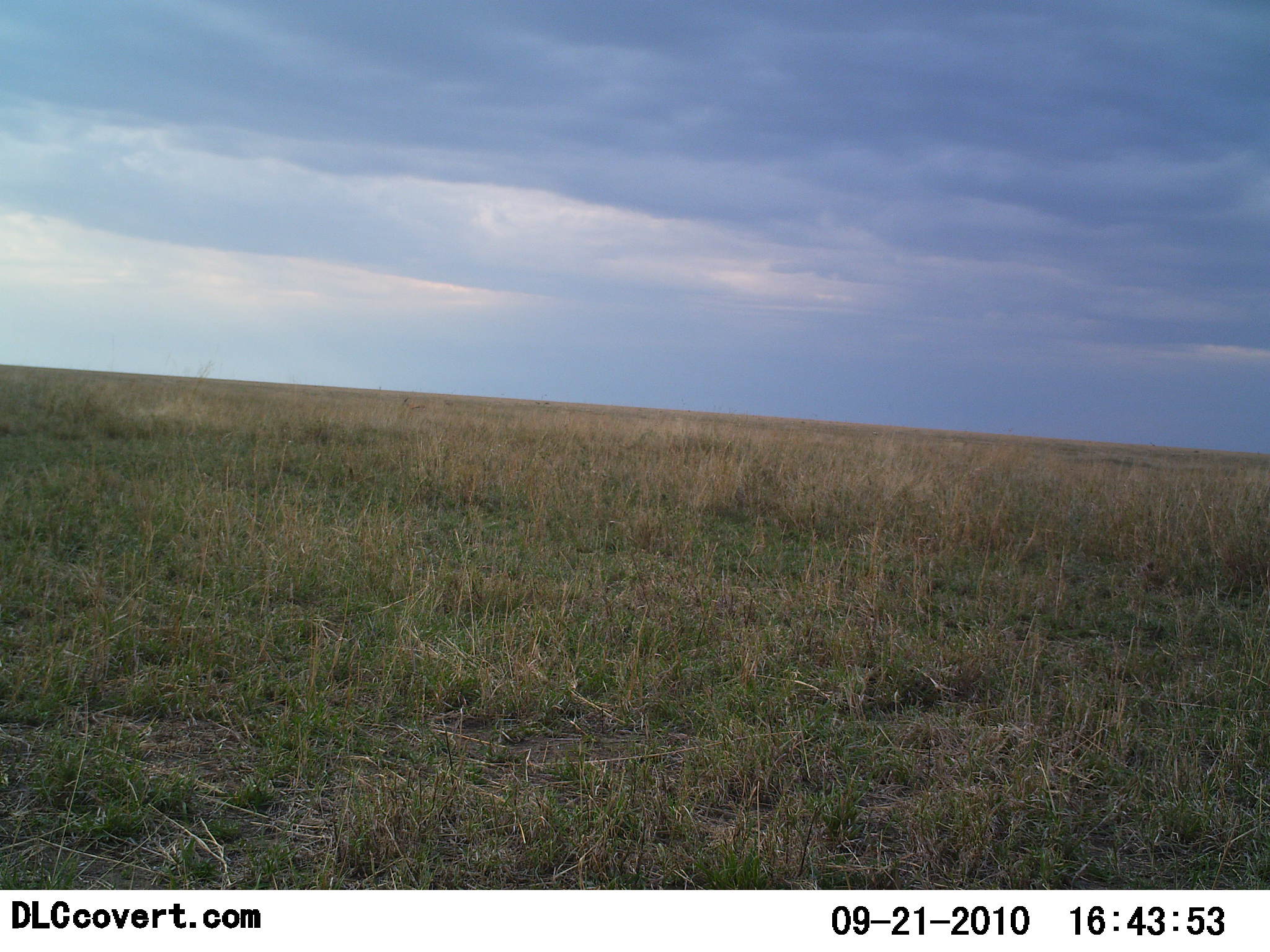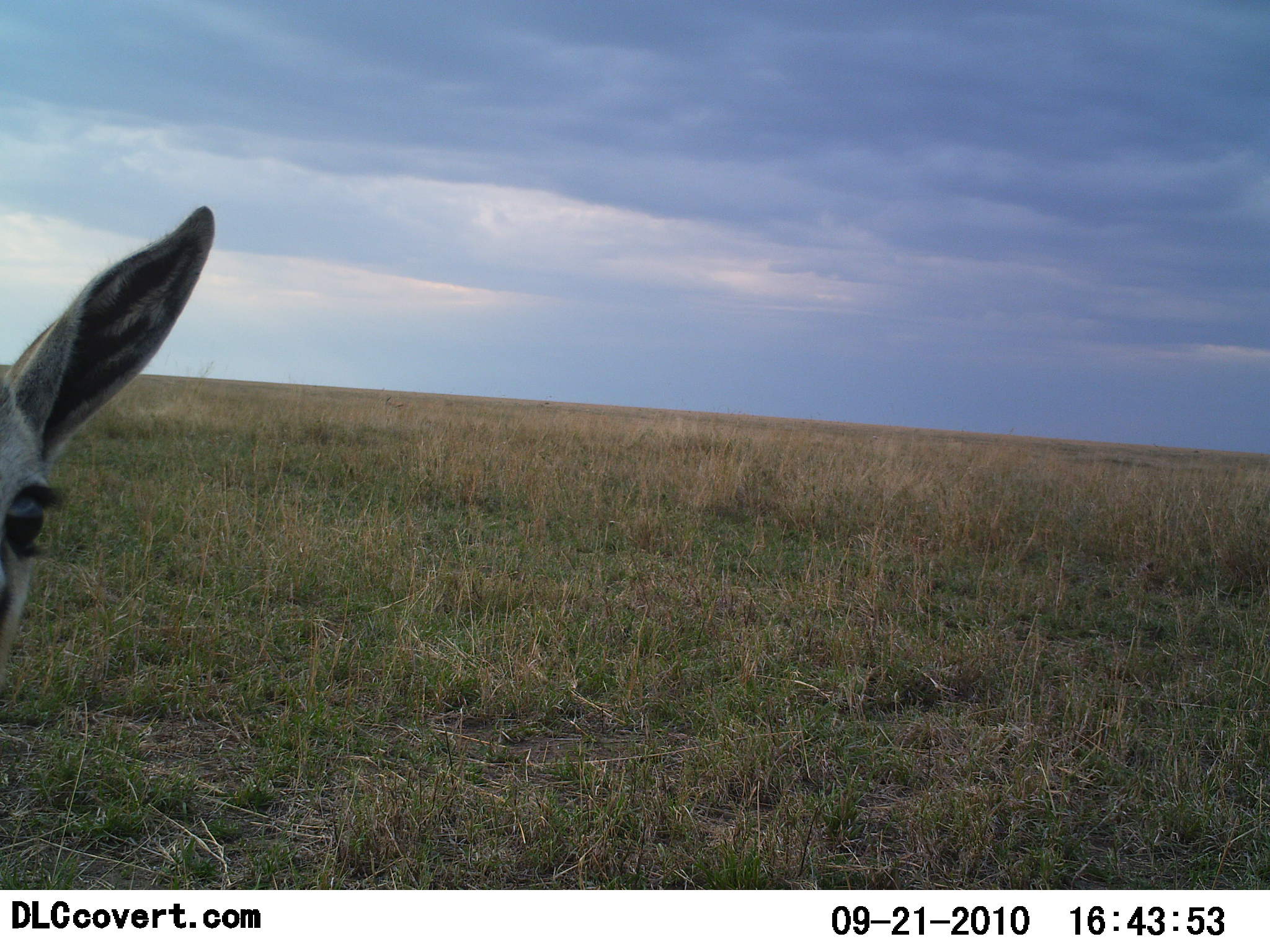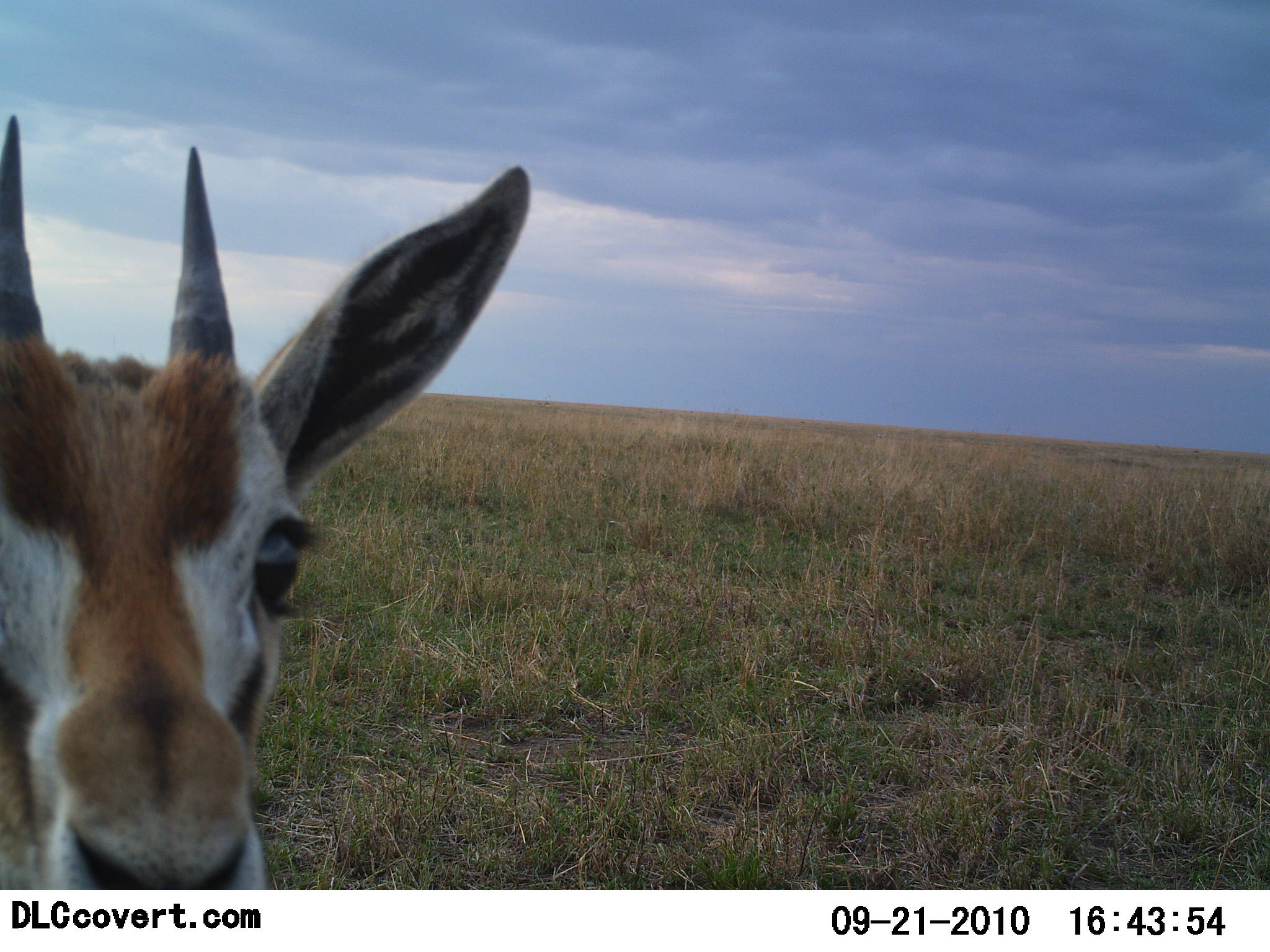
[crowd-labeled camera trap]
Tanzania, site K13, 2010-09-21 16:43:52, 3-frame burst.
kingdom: Animalia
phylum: Chordata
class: Mammalia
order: Artiodactyla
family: Bovidae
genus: Eudorcas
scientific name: Eudorcas thomsonii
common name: thomson's gazelle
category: gazellethomsons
Gazellethomsons (thomson's gazelle) (Eudorcas thomsonii), count 1. Behavior (volunteer vote fractions): standing 45%, resting 0%, moving 45%, interacting 9%. Young present (vote fraction): 9%. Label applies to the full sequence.